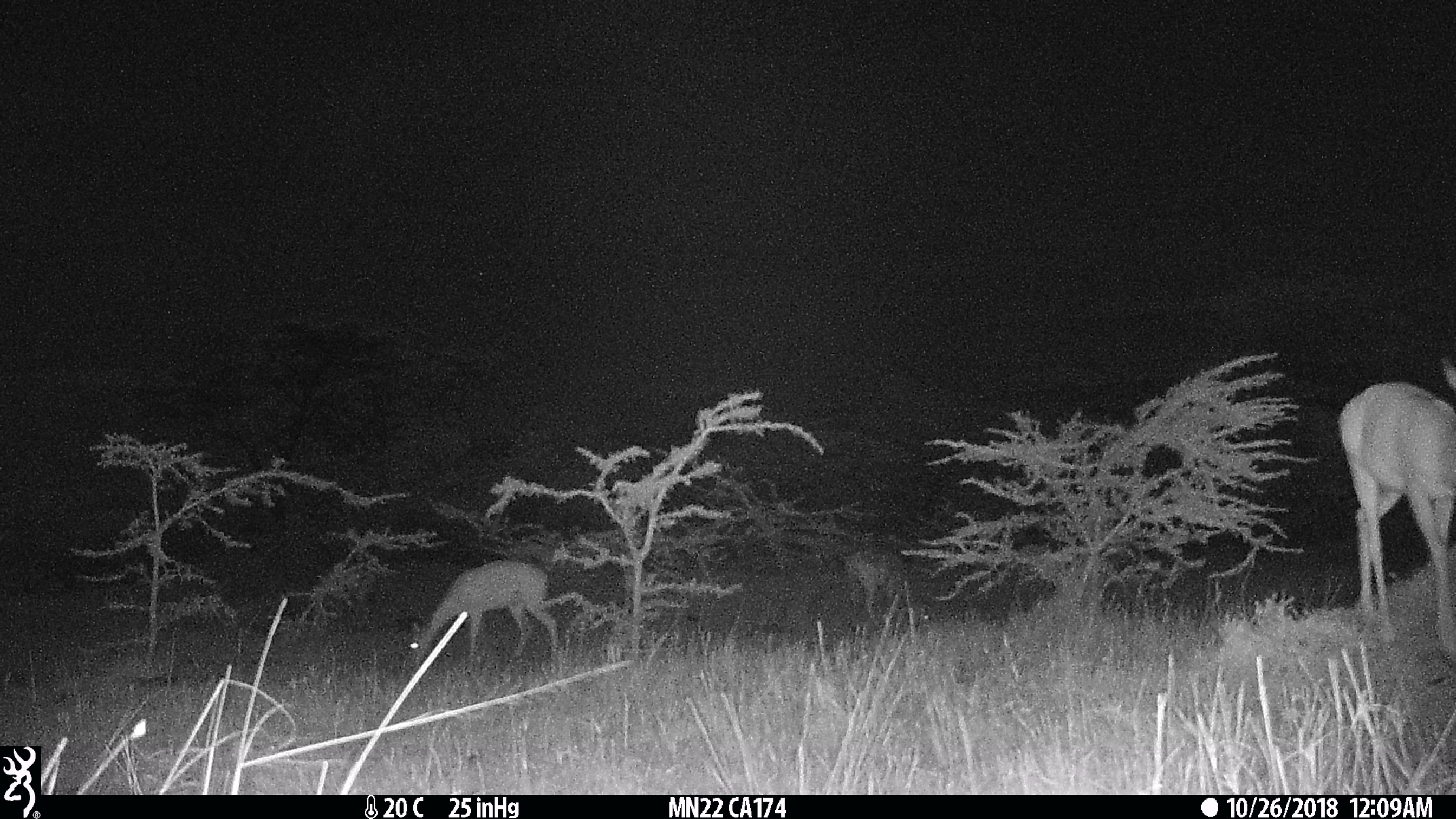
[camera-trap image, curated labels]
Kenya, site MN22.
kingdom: Animalia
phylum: Chordata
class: Mammalia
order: Artiodactyla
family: Bovidae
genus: Aepyceros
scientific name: Aepyceros melampus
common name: impala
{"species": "impala (Aepyceros melampus)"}